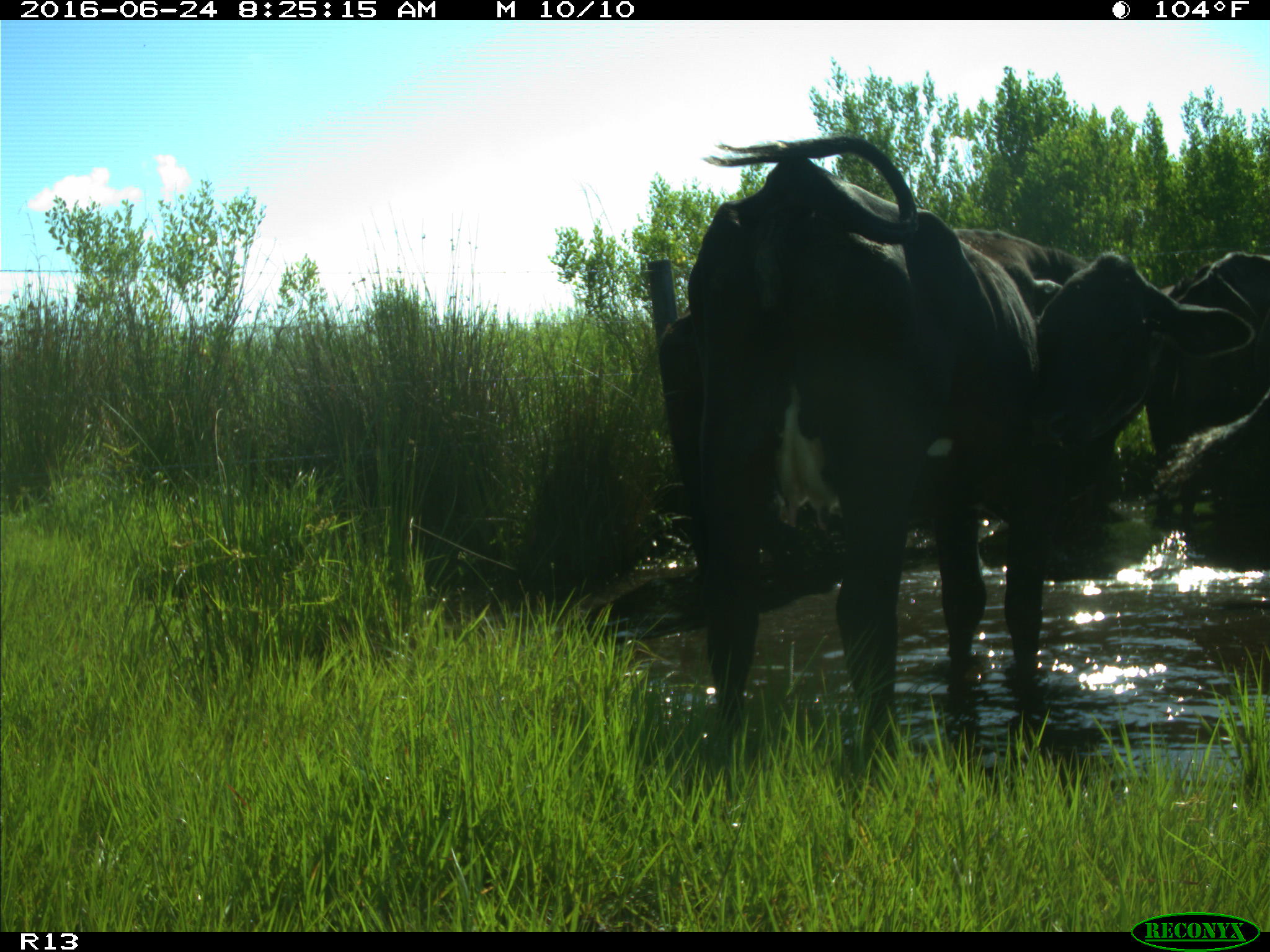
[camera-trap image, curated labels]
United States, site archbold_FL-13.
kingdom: Animalia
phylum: Chordata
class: Mammalia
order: Artiodactyla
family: Bovidae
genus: Bos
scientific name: Bos taurus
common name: domestic cow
Bos taurus (domestic cow).